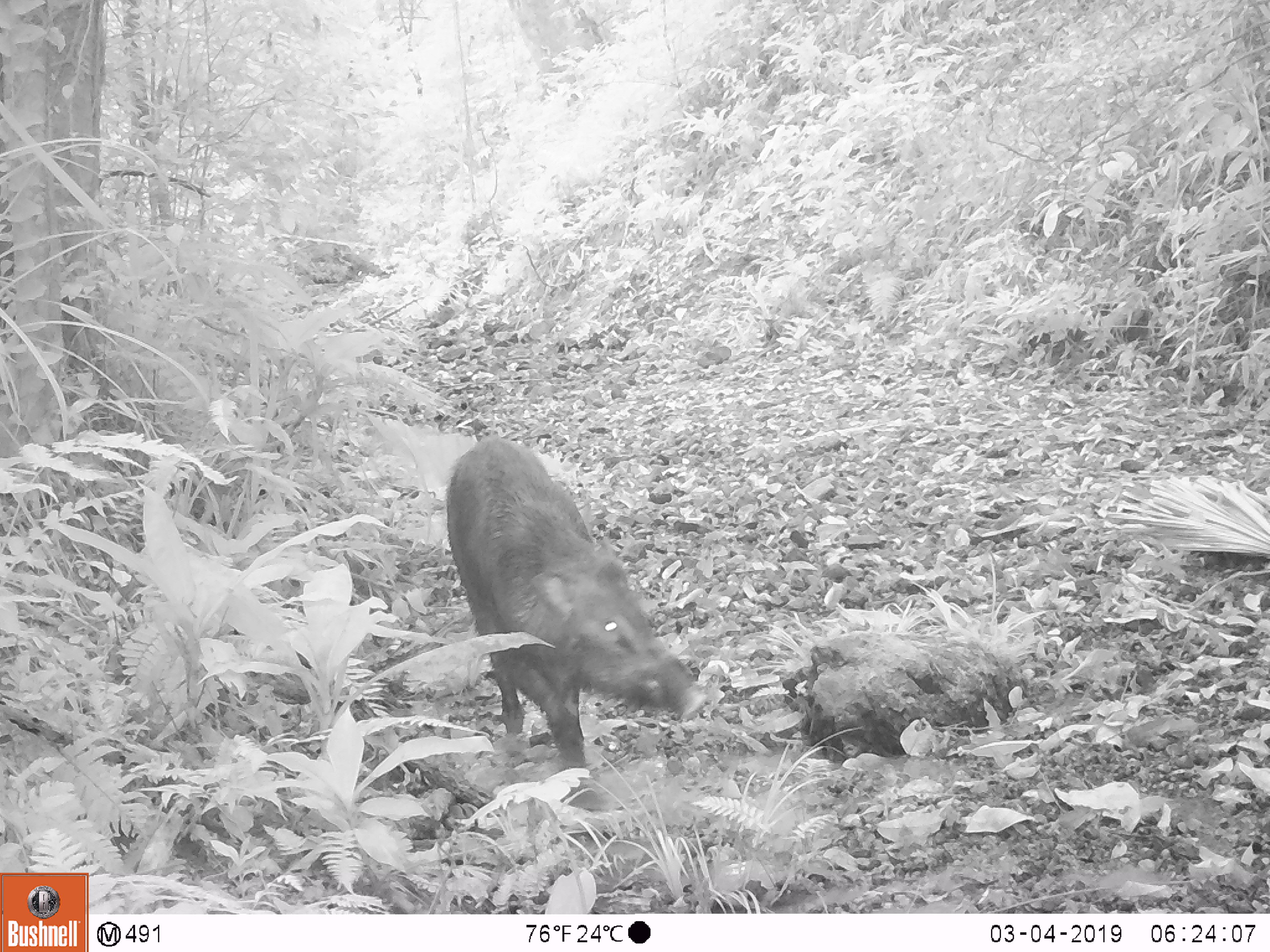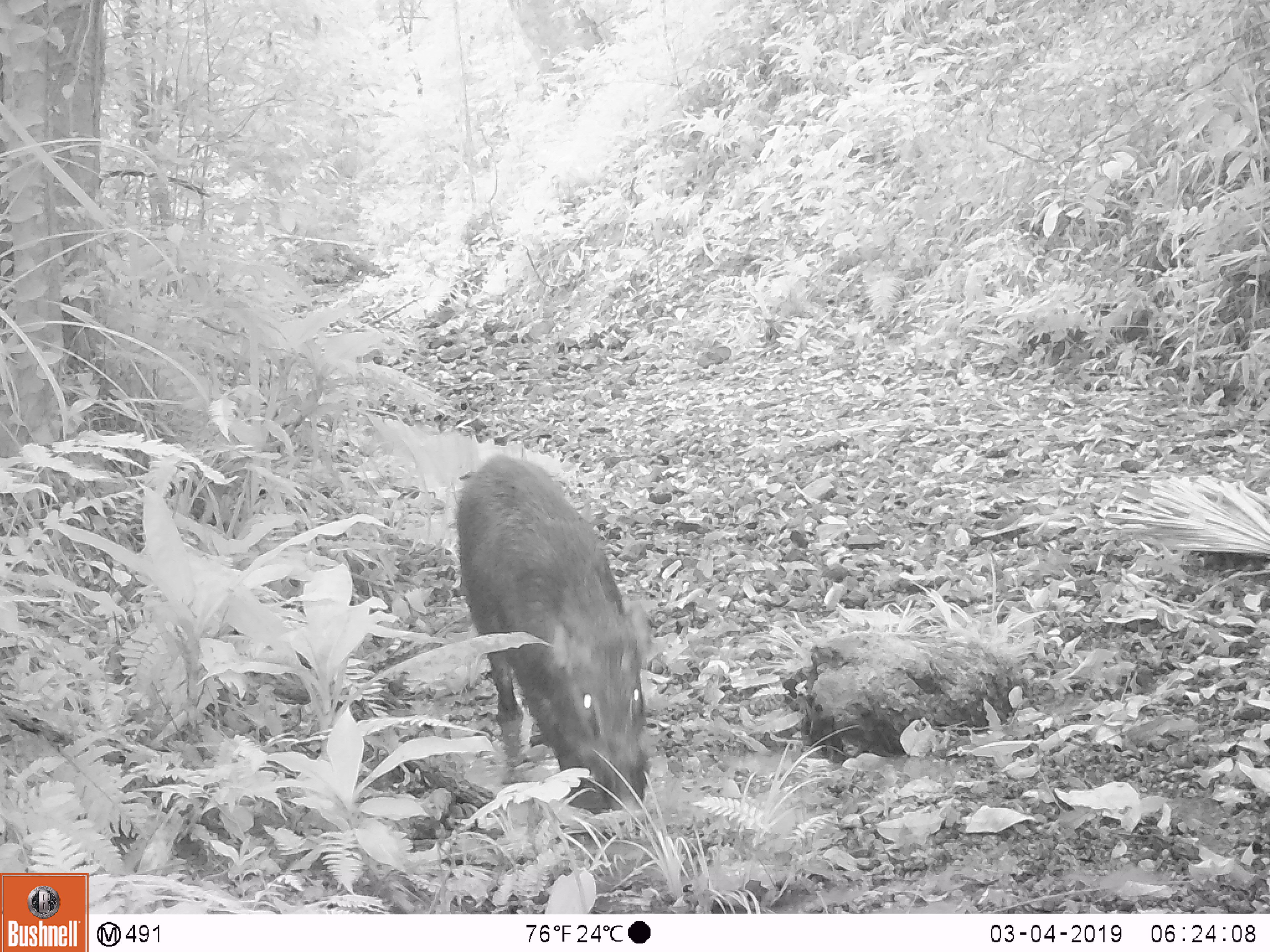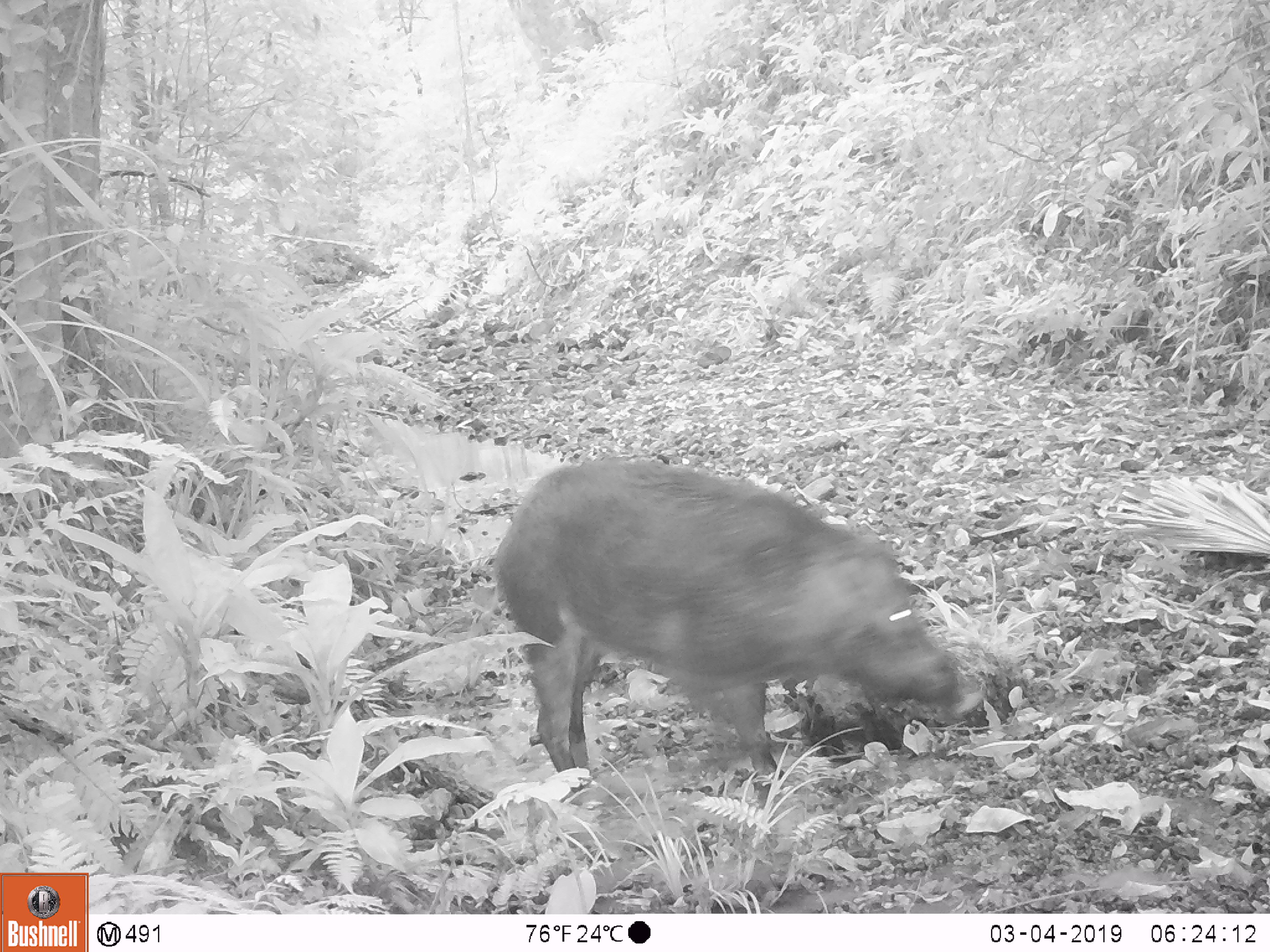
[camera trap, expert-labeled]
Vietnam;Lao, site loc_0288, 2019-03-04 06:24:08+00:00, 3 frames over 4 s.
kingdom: Animalia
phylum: Chordata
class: Mammalia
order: Artiodactyla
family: Suidae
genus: Sus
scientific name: Sus scrofa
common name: eurasian wild pig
Eurasian wild pig (Sus scrofa). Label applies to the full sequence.